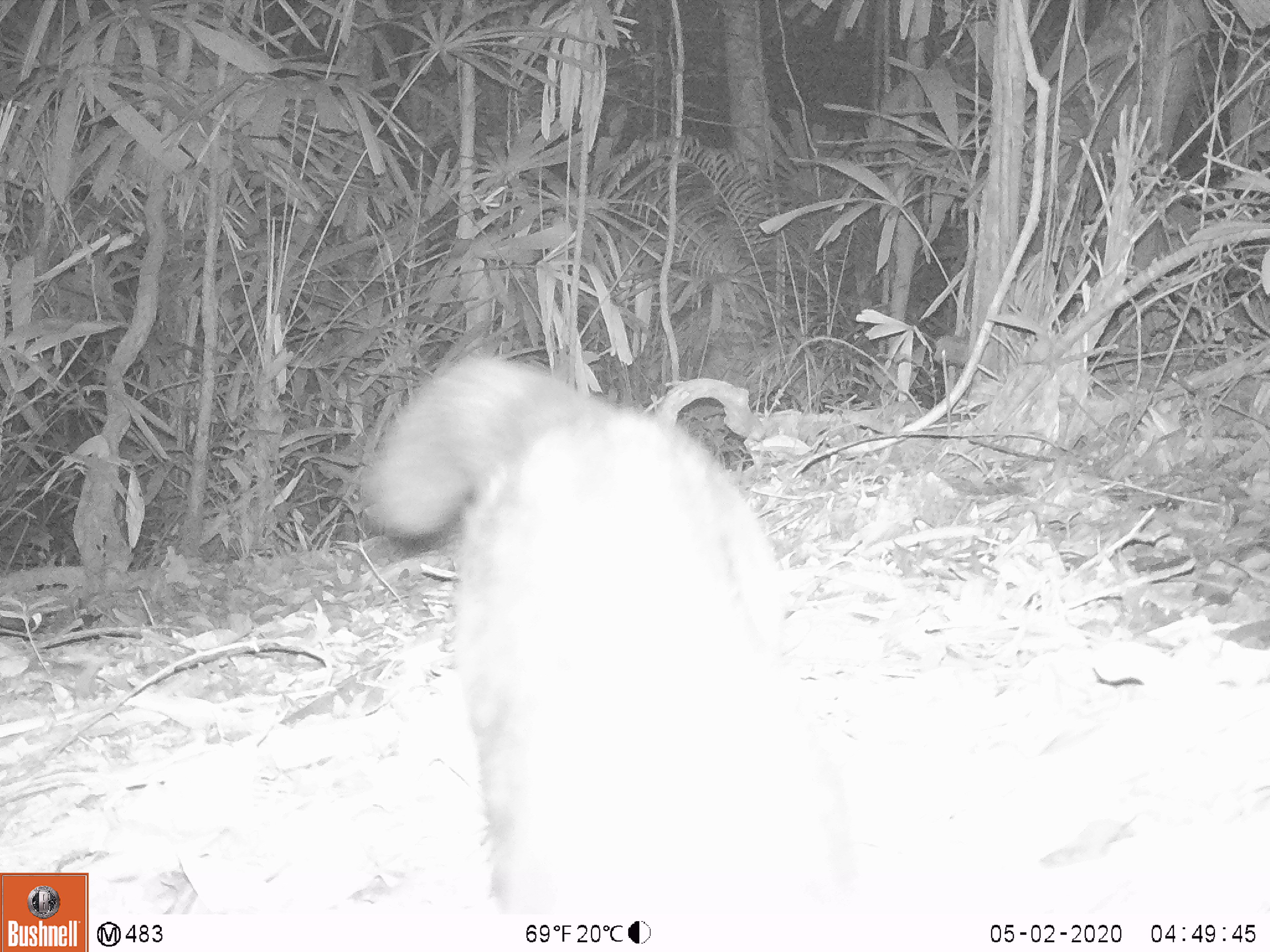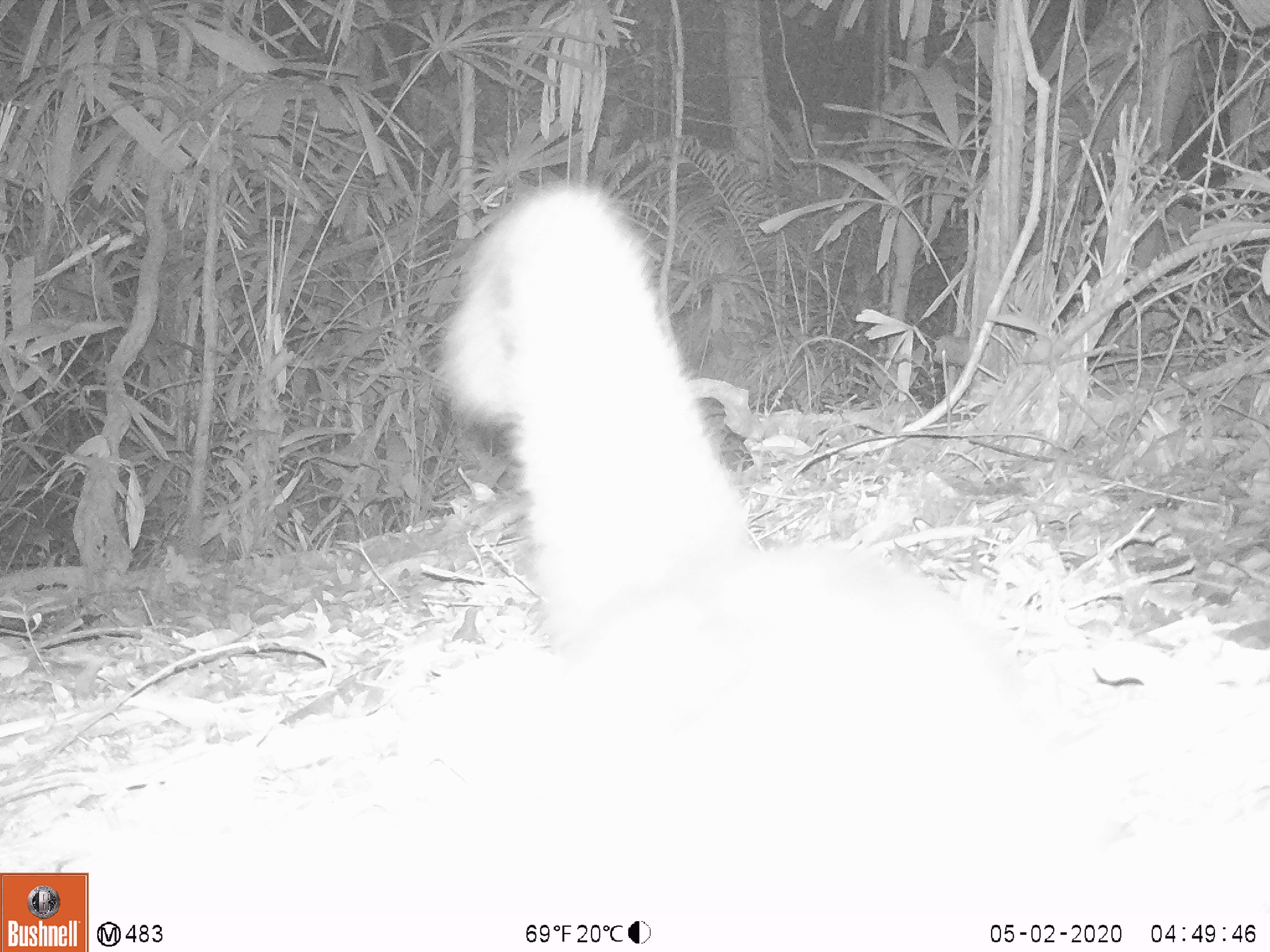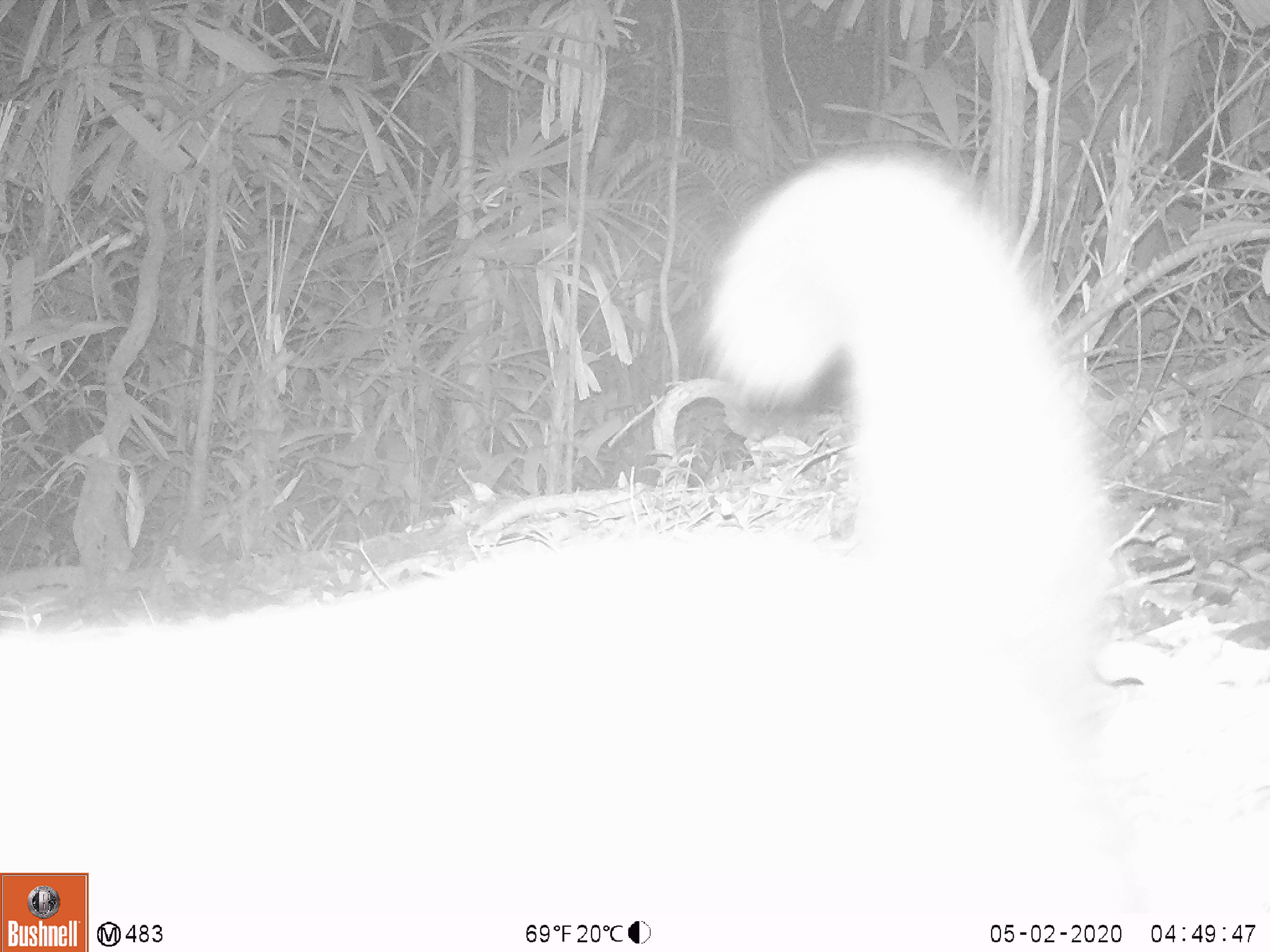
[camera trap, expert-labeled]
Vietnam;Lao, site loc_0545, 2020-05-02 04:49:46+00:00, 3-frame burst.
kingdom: Animalia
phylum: Chordata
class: Mammalia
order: Carnivora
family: Viverridae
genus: Paradoxurus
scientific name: Paradoxurus hermaphroditus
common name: common palm civet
Common palm civet (Paradoxurus hermaphroditus). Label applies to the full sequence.